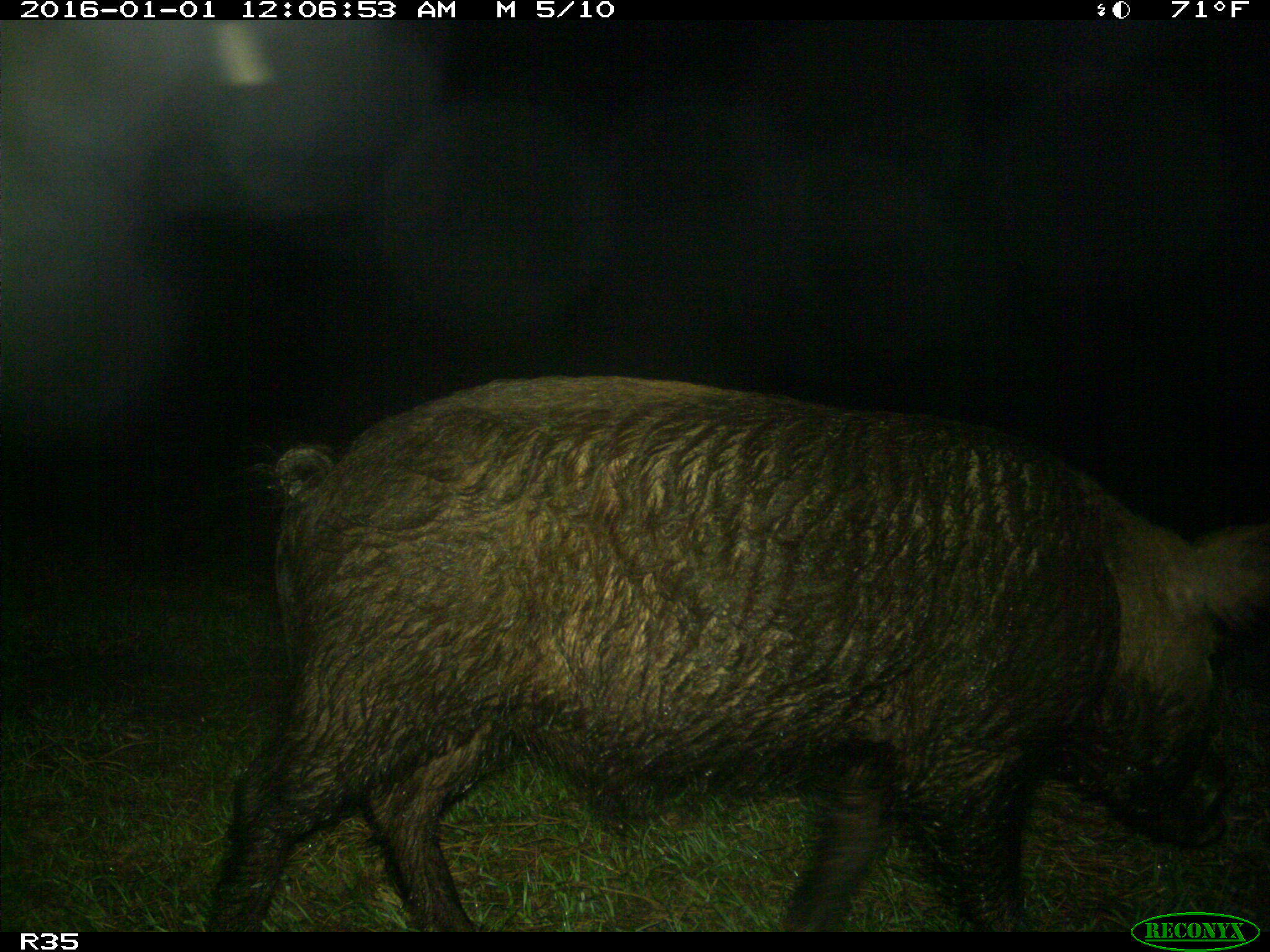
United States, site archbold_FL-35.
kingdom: Animalia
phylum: Chordata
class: Mammalia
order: Artiodactyla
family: Suidae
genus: Sus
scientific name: Sus scrofa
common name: wild boar